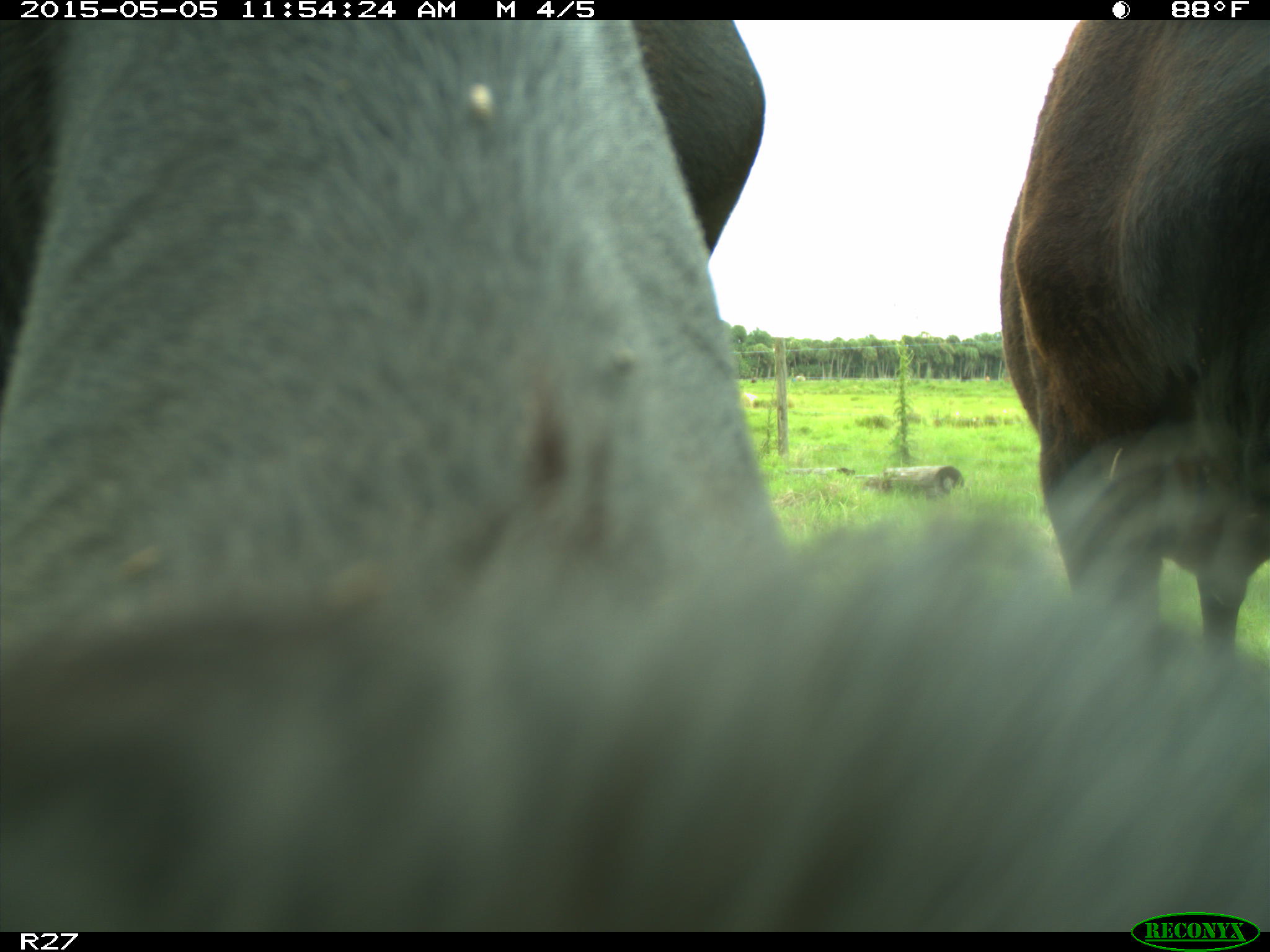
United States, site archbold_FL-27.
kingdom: Animalia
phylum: Chordata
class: Mammalia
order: Artiodactyla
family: Bovidae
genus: Bos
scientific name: Bos taurus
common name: domestic cow